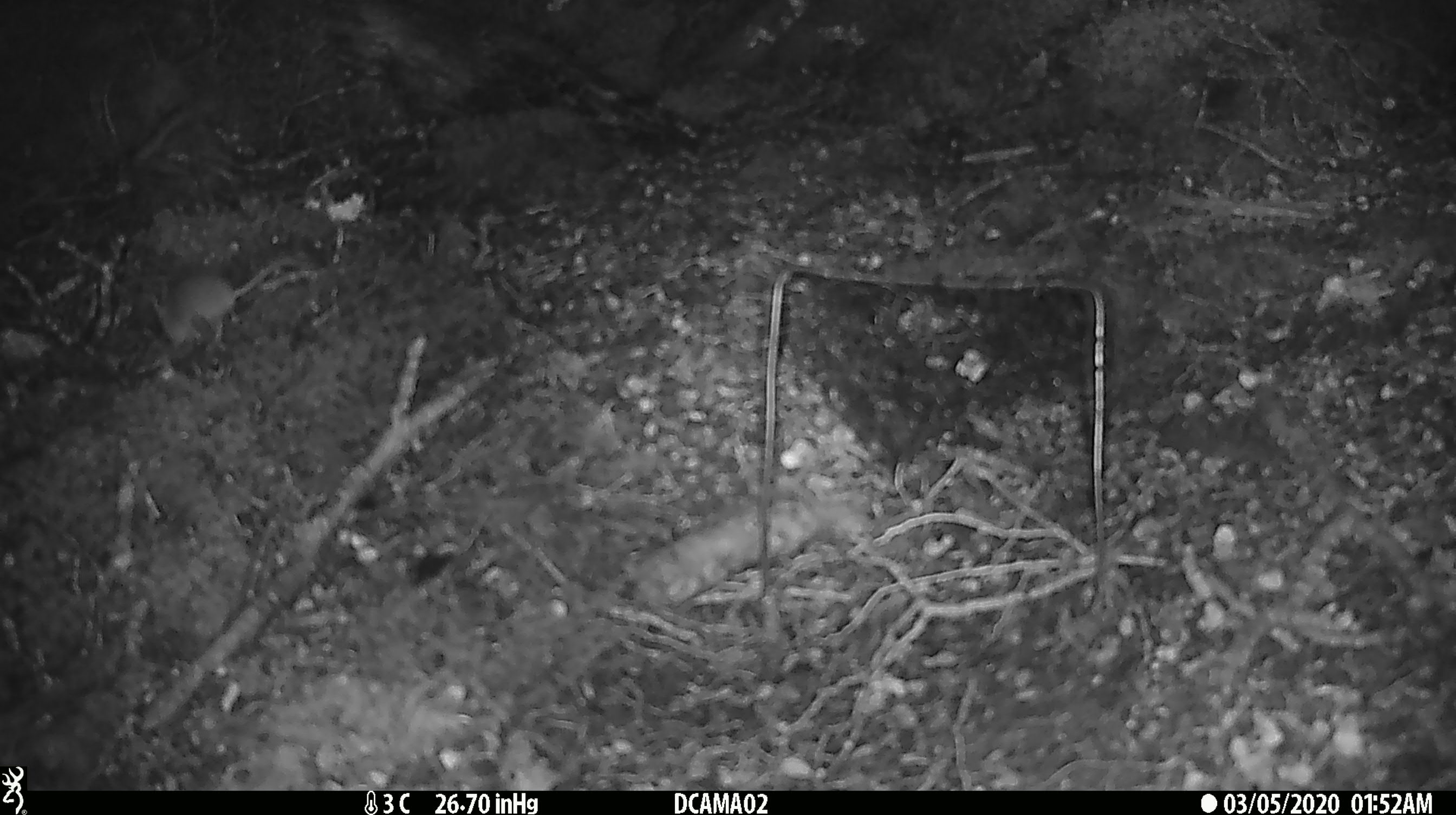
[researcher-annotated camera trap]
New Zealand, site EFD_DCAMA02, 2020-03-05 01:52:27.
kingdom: Animalia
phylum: Chordata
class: Mammalia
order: Rodentia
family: Muridae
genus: Mus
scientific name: Mus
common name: mouse